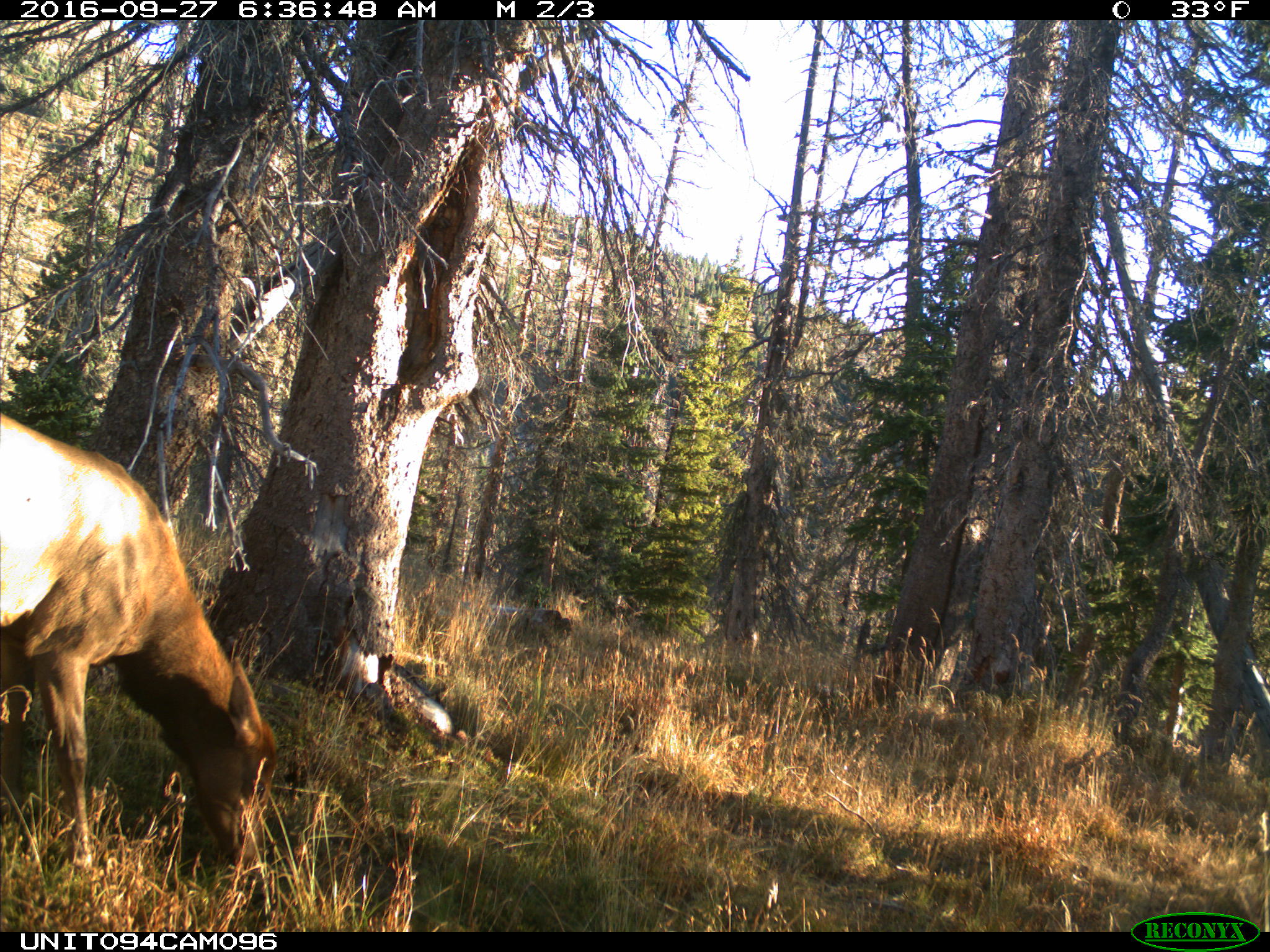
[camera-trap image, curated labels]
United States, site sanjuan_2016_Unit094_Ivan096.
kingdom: Animalia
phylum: Chordata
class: Mammalia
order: Artiodactyla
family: Cervidae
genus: Cervus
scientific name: Cervus elaphus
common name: red deer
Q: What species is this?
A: Cervus elaphus (red deer).